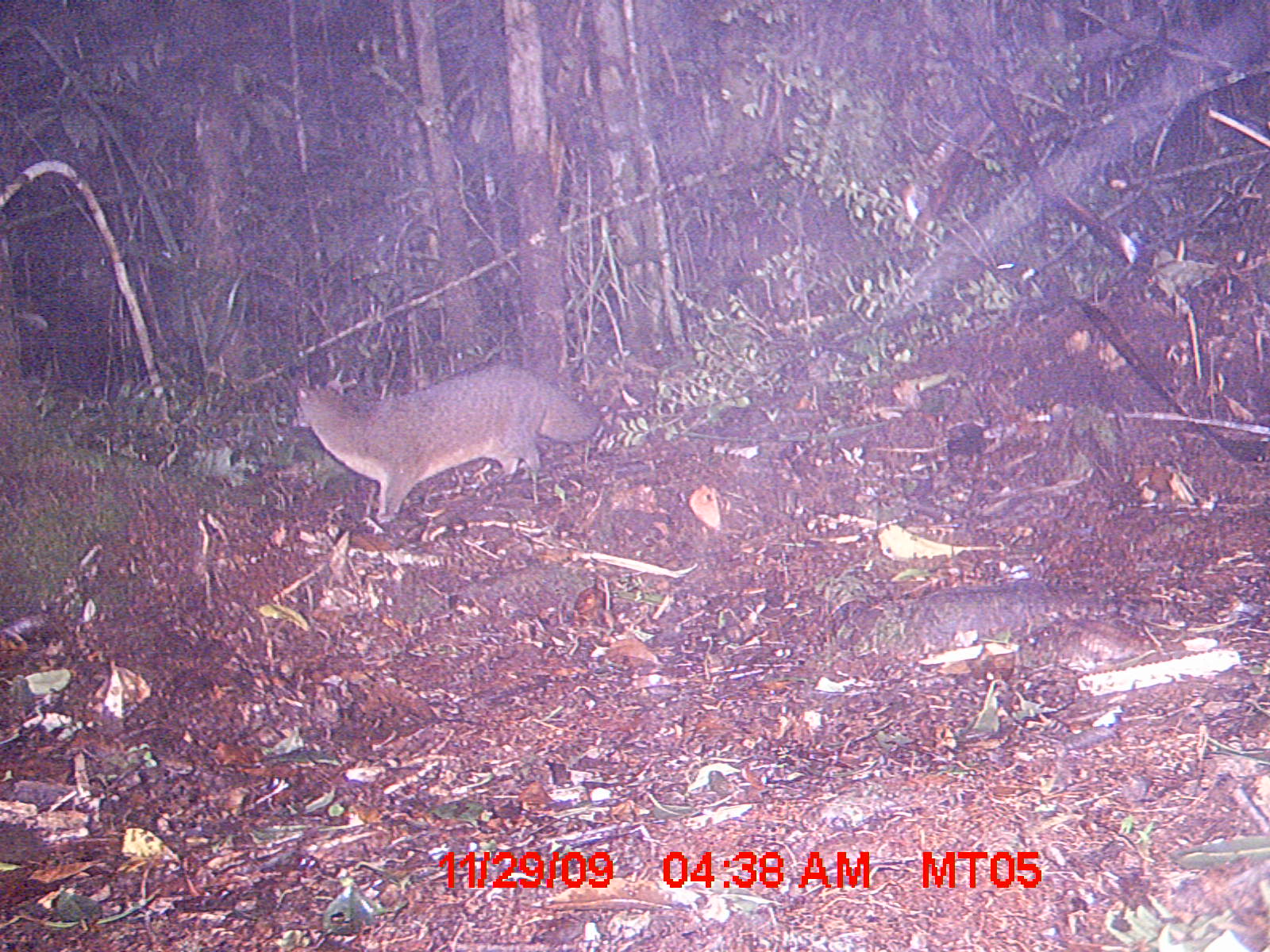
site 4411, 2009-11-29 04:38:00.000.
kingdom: Animalia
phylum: Chordata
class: Mammalia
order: Carnivora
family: Eupleridae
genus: Eupleres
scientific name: Eupleres goudotii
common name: falanouc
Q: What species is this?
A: Eupleres goudotii (falanouc).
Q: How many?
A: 1.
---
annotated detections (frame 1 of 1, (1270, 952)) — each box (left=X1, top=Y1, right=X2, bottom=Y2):
eupleres goudotii: (left=294, top=359, right=601, bottom=523)